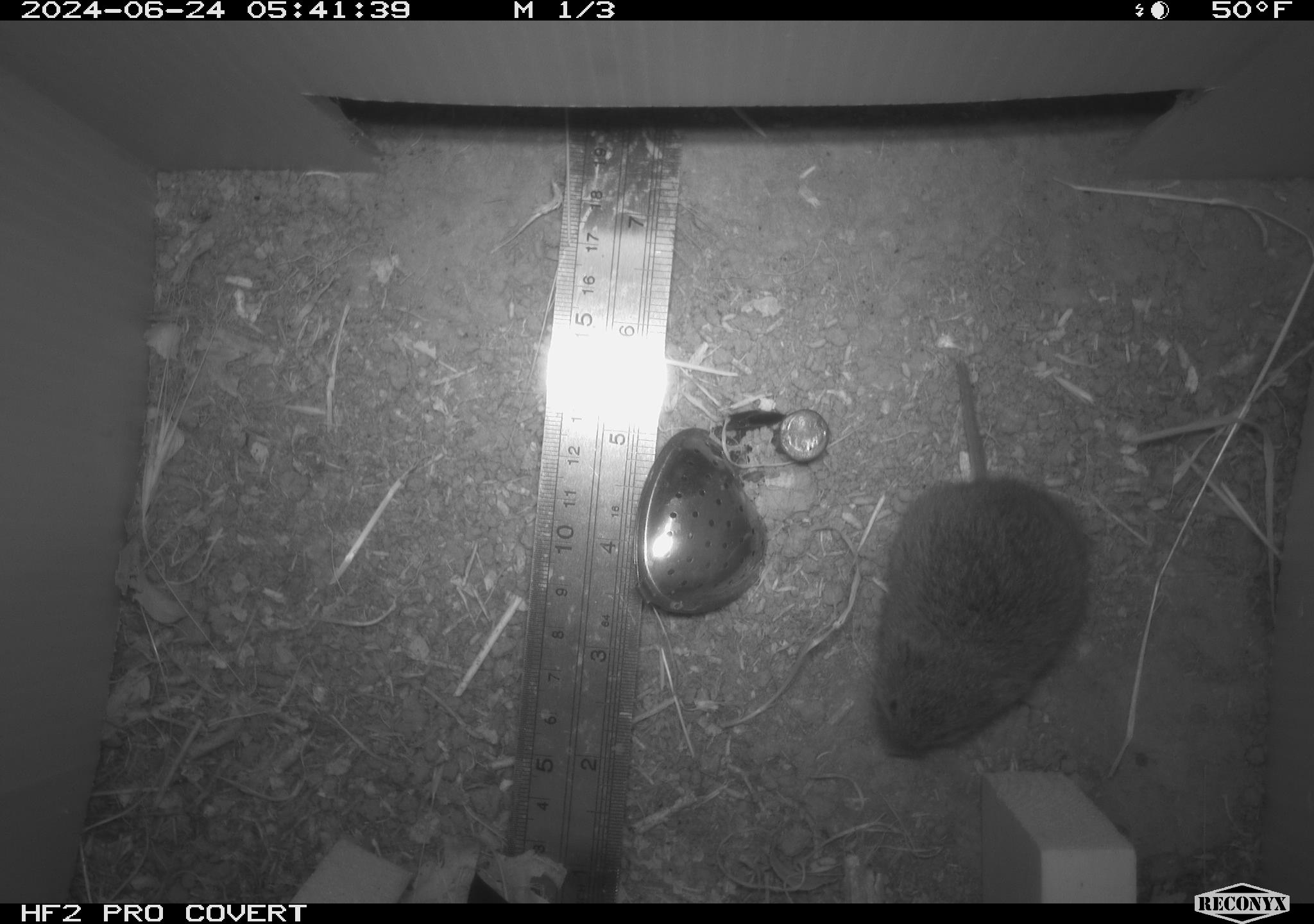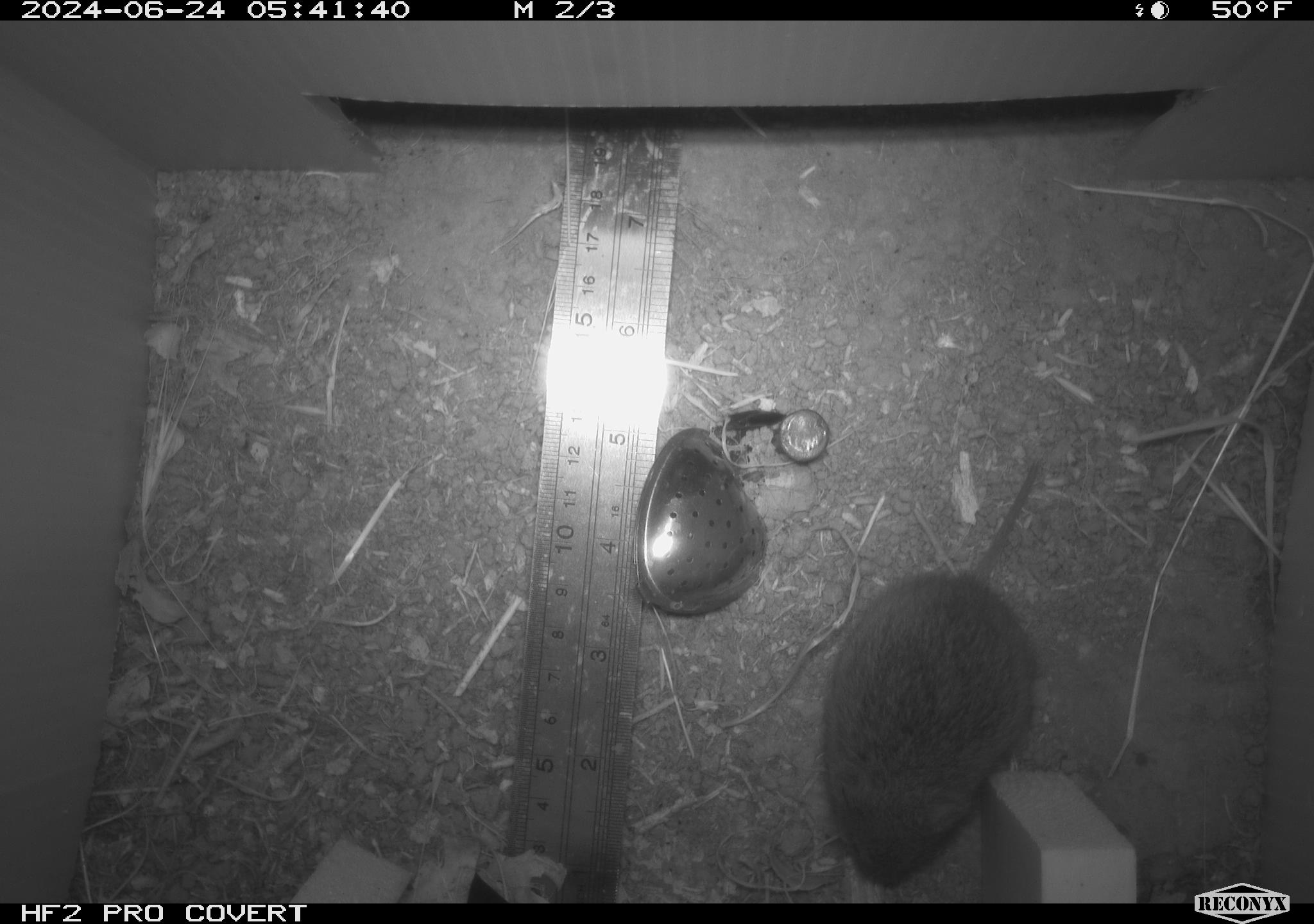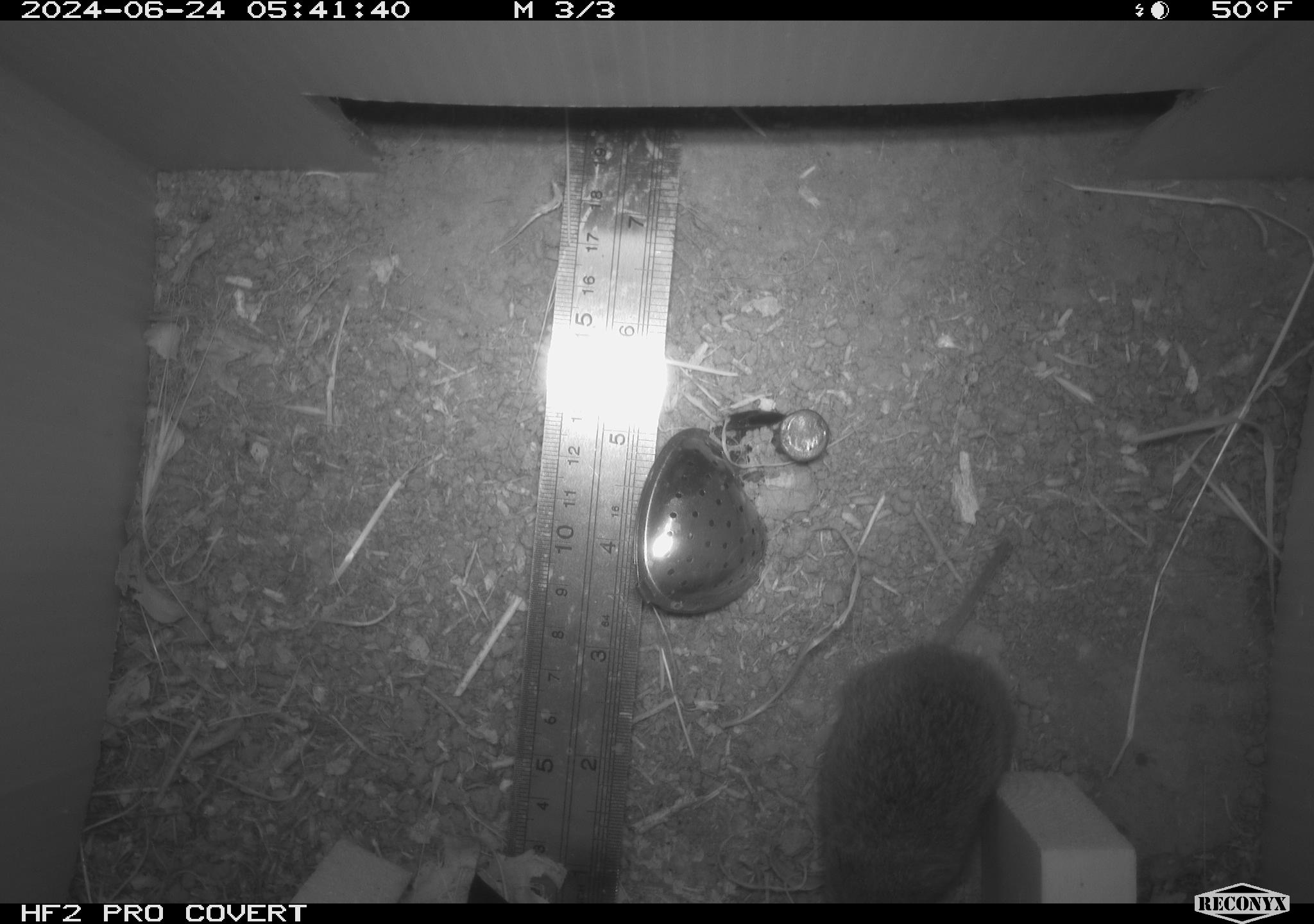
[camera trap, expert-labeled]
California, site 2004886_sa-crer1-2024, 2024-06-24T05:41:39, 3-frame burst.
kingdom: Animalia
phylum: Chordata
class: Mammalia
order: Rodentia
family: Cricetidae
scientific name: Arvicolinae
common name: voles, lemmings, and muskrats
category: arvicolinae subfamily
Arvicolinae subfamily (voles, lemmings, and muskrats) (Arvicolinae).